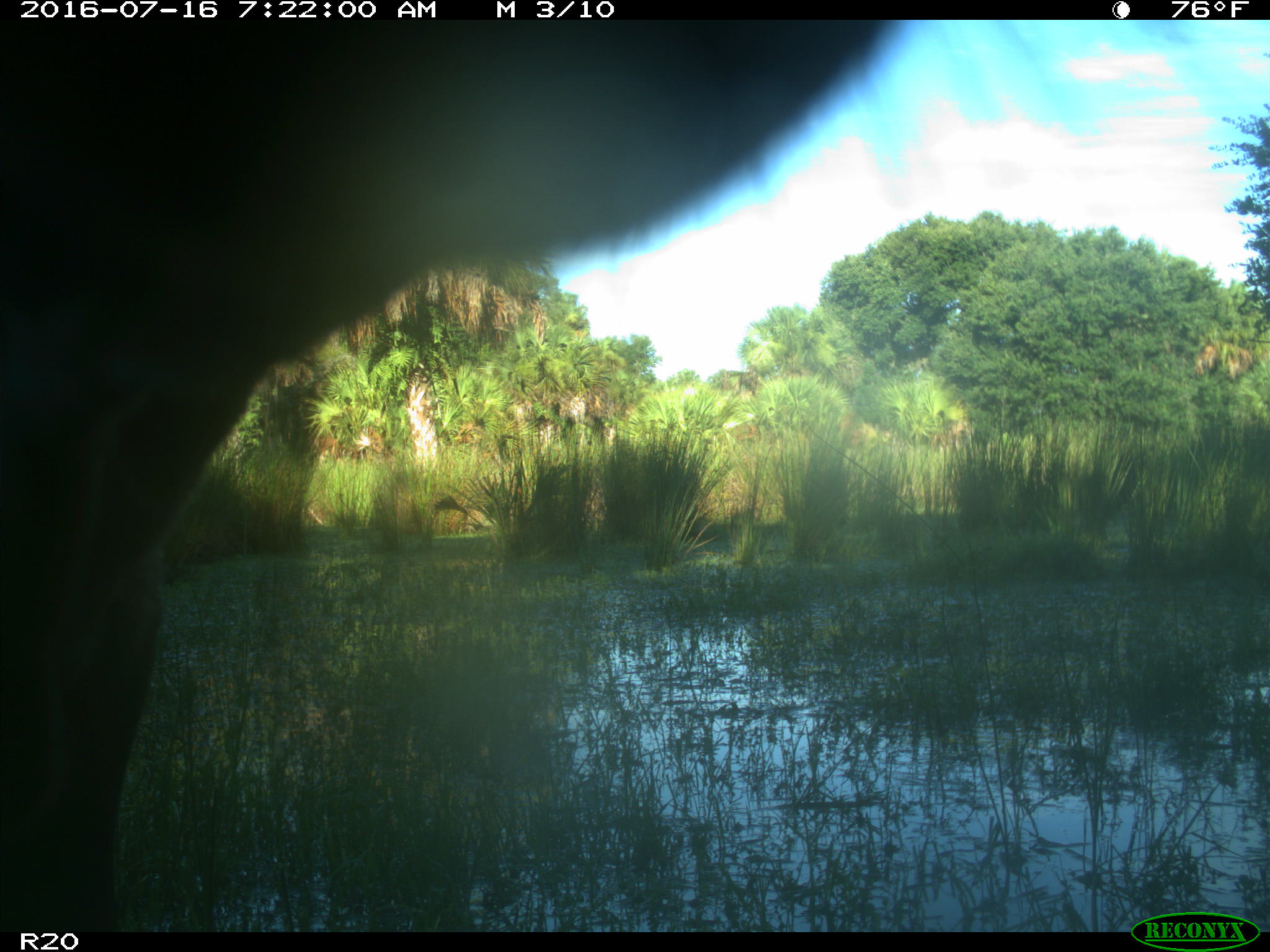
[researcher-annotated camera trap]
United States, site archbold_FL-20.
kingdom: Animalia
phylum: Chordata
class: Mammalia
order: Artiodactyla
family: Bovidae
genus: Bos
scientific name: Bos taurus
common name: domestic cow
Bos taurus (domestic cow).